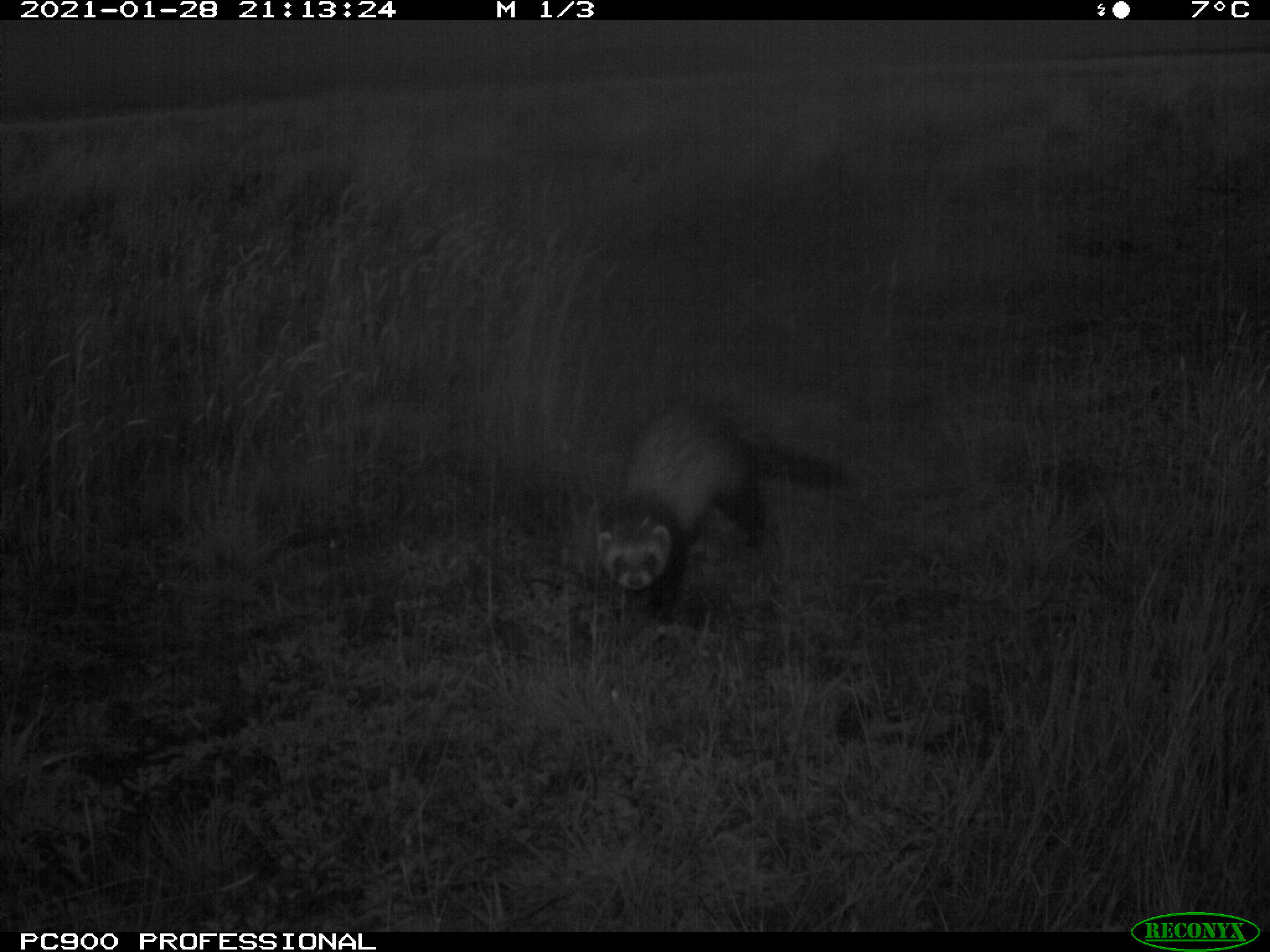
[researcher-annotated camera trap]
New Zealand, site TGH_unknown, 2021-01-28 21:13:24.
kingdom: Animalia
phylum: Chordata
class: Mammalia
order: Carnivora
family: Mustelidae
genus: Mustela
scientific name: Mustela furo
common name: ferret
Ferret (Mustela furo).